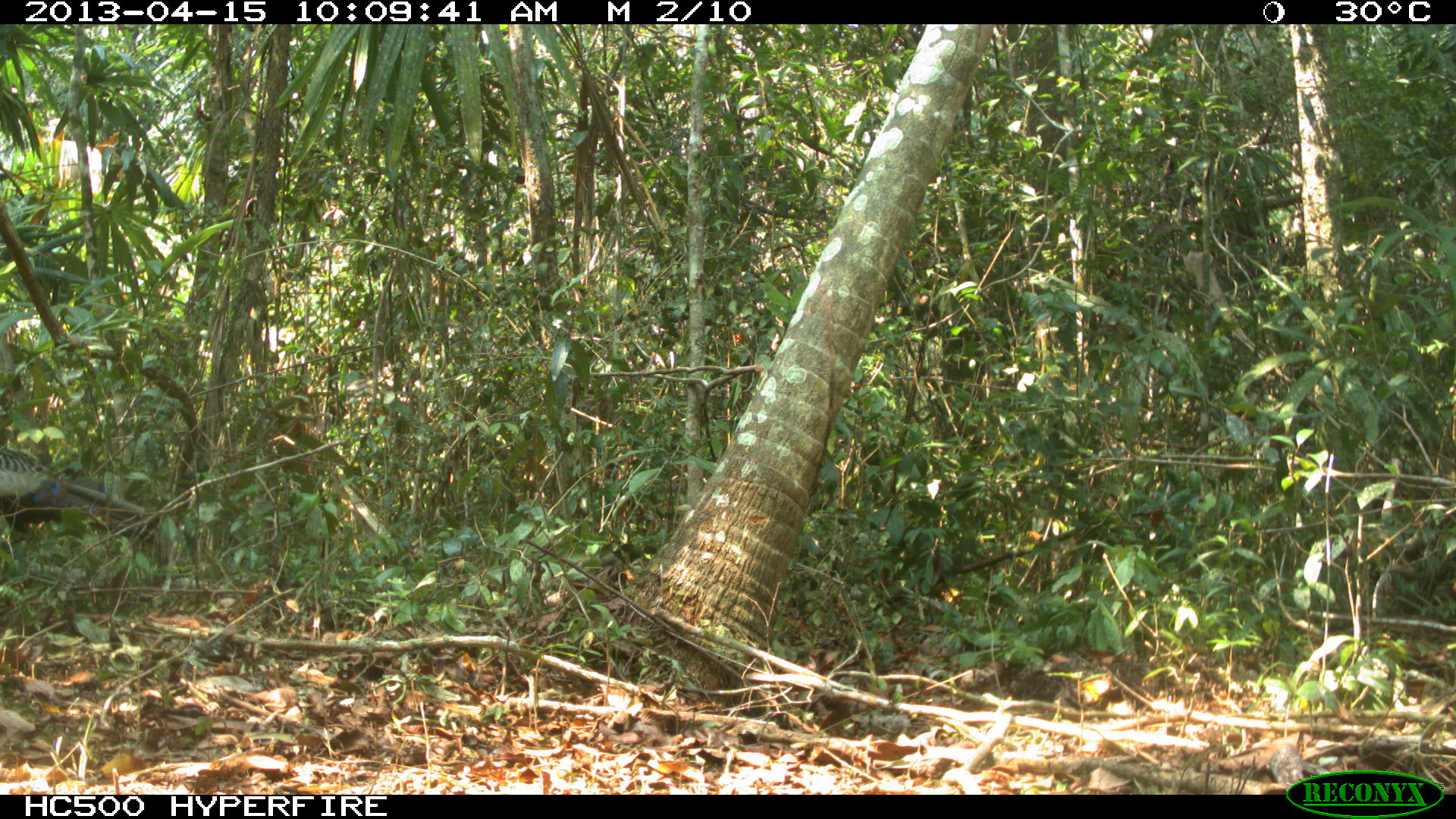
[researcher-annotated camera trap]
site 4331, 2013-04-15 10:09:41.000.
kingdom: Animalia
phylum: Chordata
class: Aves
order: Galliformes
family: Phasianidae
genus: Meleagris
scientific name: Meleagris ocellata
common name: ocellated turkey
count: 1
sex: male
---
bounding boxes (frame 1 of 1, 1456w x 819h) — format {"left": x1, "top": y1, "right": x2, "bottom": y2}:
meleagris ocellata: {"left": 0, "top": 444, "right": 142, "bottom": 534}